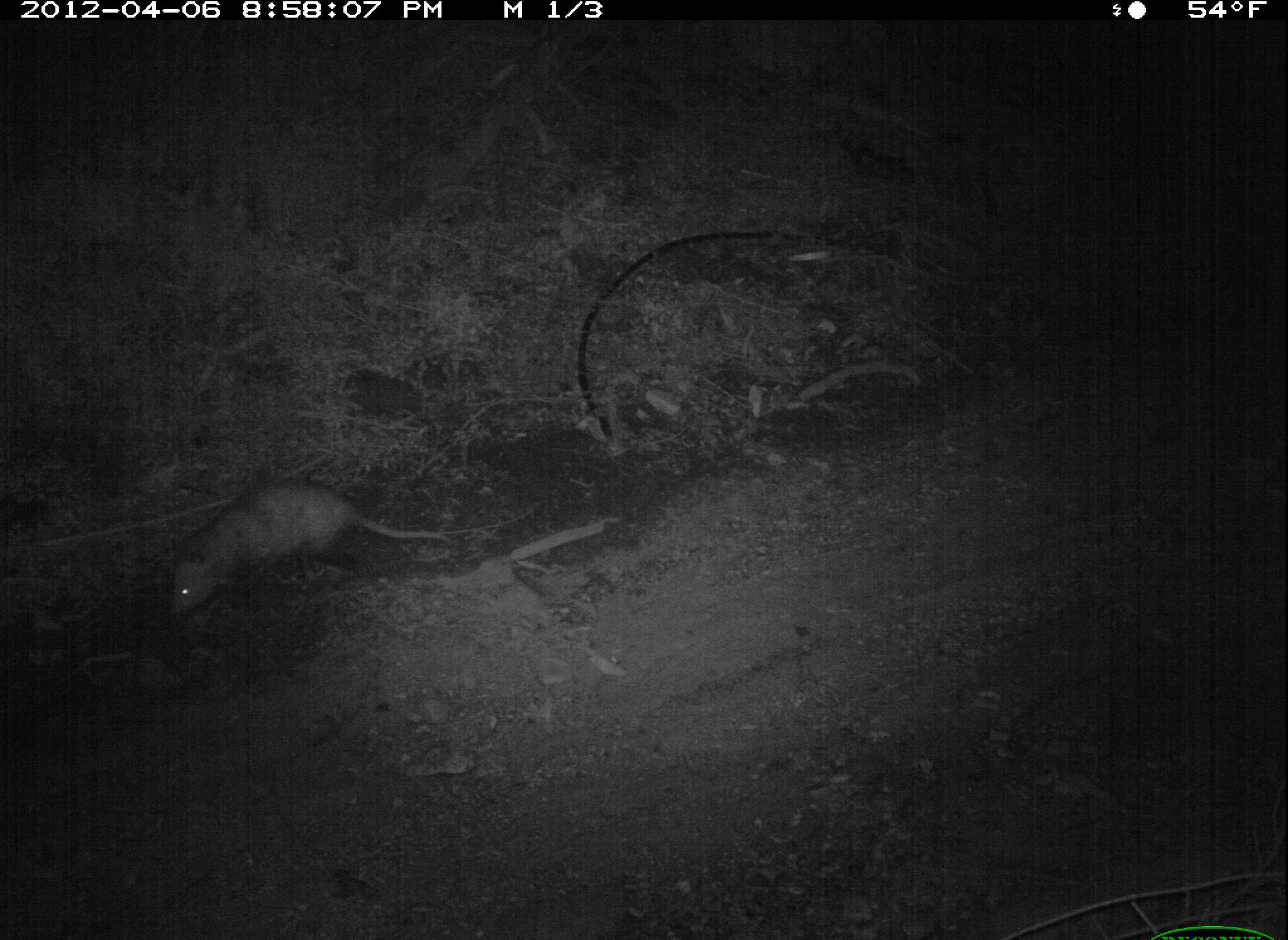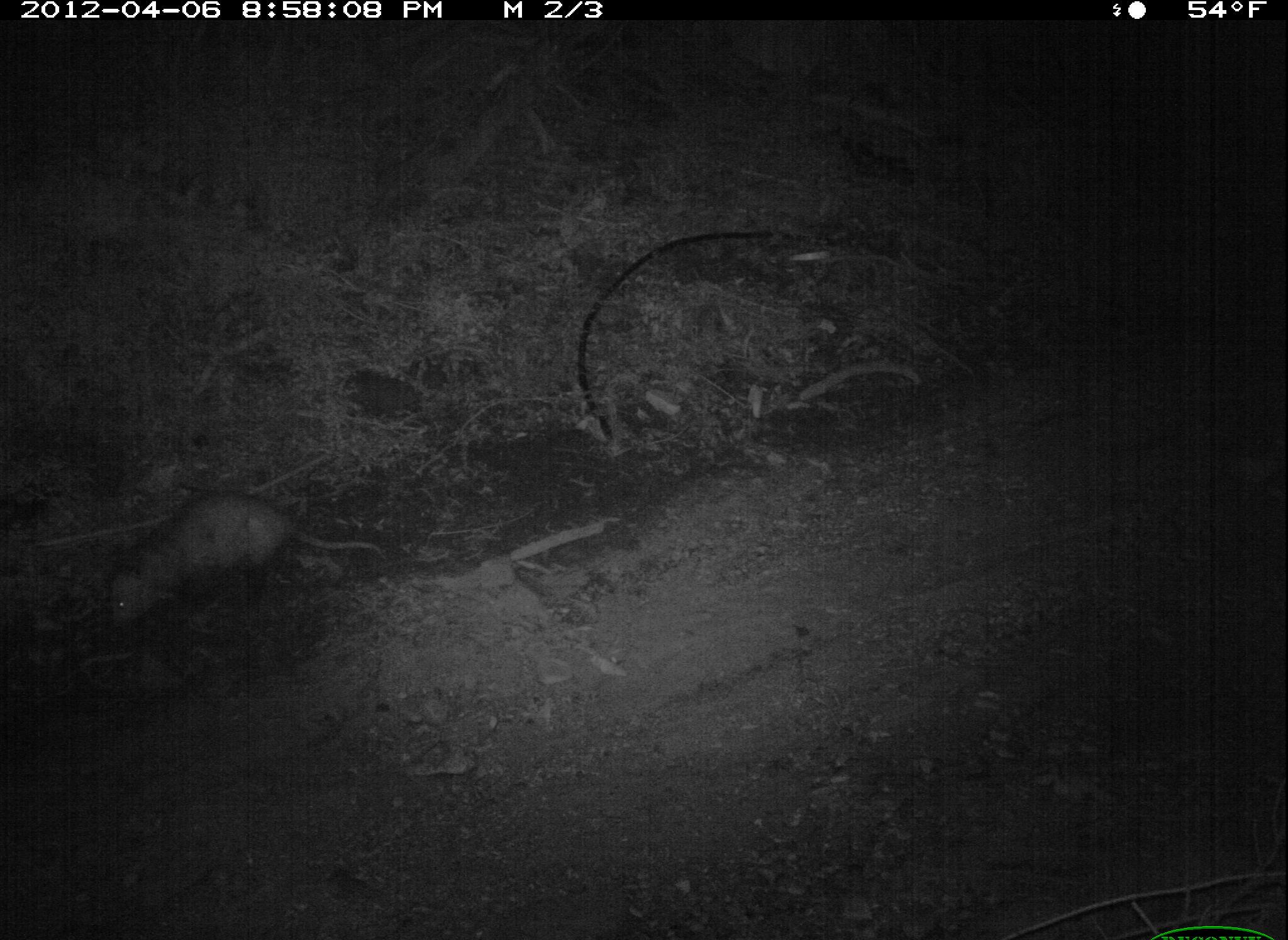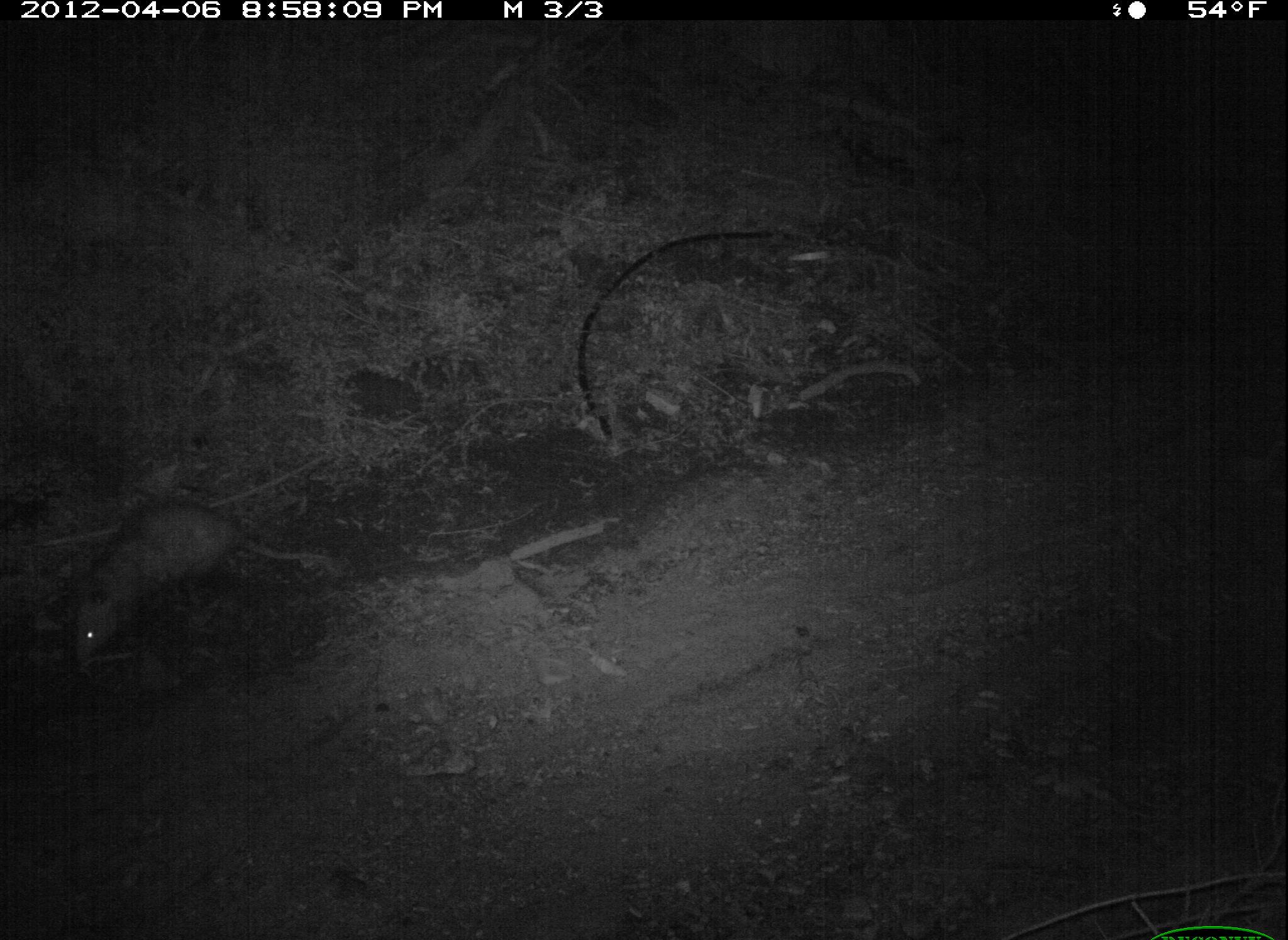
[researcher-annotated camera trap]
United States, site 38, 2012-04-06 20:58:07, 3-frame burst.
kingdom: Animalia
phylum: Chordata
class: Mammalia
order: Didelphimorphia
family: Didelphidae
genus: Didelphis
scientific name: Didelphis virginiana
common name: virginia opossum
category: opossum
Opossum (virginia opossum) (Didelphis virginiana).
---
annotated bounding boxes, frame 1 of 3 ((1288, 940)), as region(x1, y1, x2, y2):
opossum: region(151, 465, 469, 630)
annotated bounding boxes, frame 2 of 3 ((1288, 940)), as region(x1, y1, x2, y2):
opossum: region(87, 485, 396, 635)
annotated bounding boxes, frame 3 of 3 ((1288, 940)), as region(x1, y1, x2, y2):
opossum: region(42, 474, 348, 680)